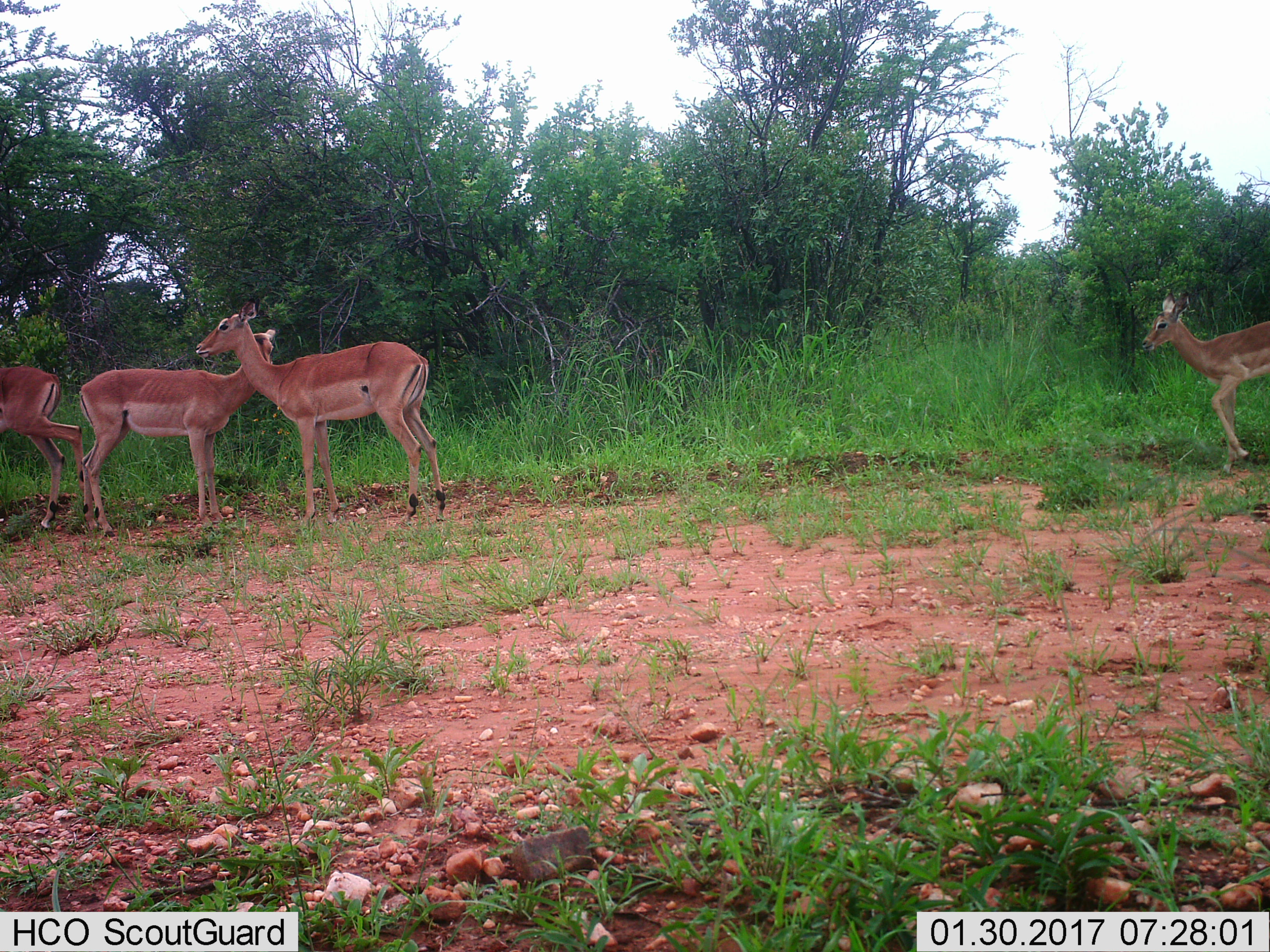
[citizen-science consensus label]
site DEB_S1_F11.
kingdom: Animalia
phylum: Chordata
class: Mammalia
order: Artiodactyla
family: Bovidae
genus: Aepyceros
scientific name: Aepyceros melampus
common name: impala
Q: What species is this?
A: Impala (Aepyceros melampus).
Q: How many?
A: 4.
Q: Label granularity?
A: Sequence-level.